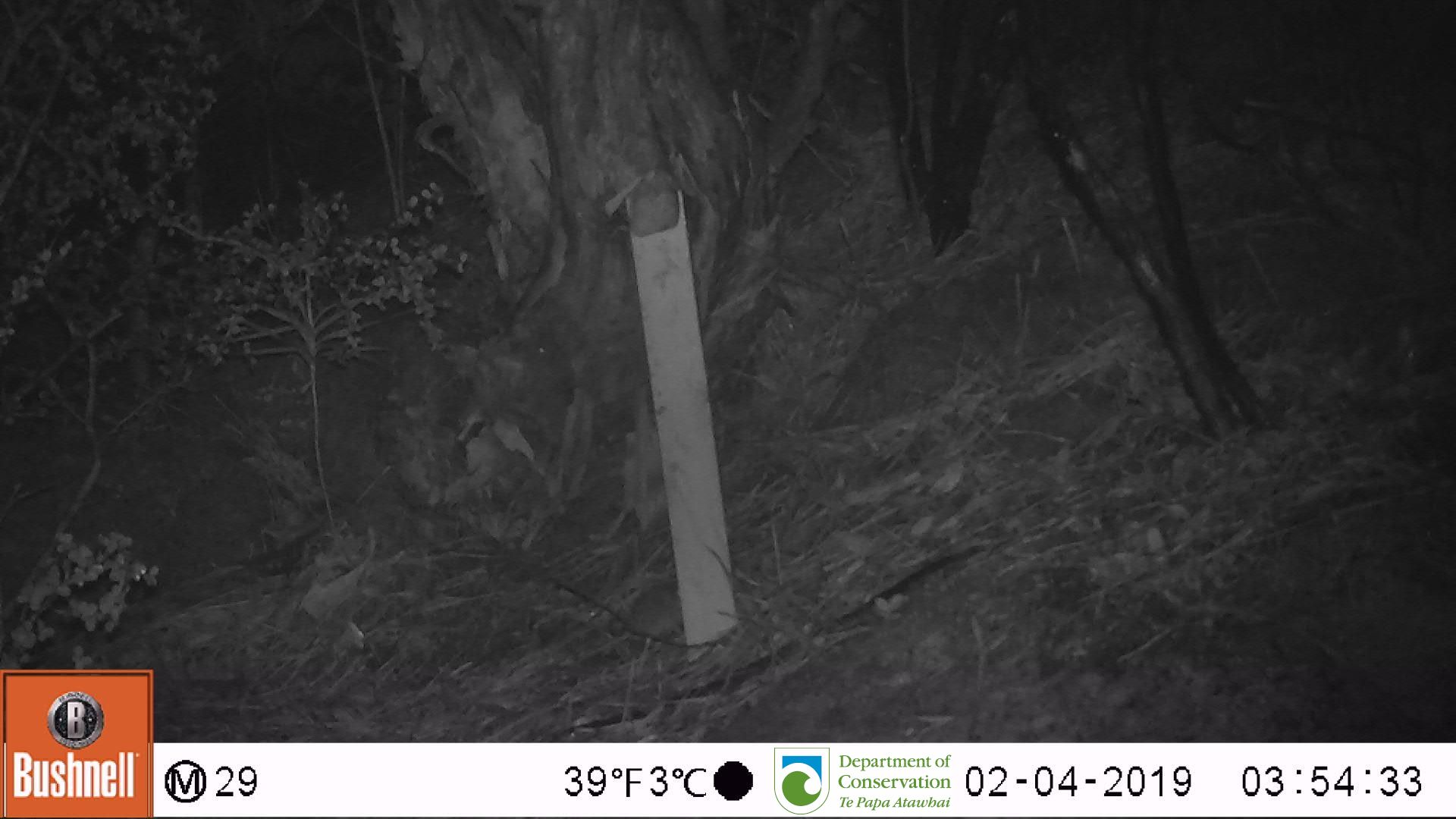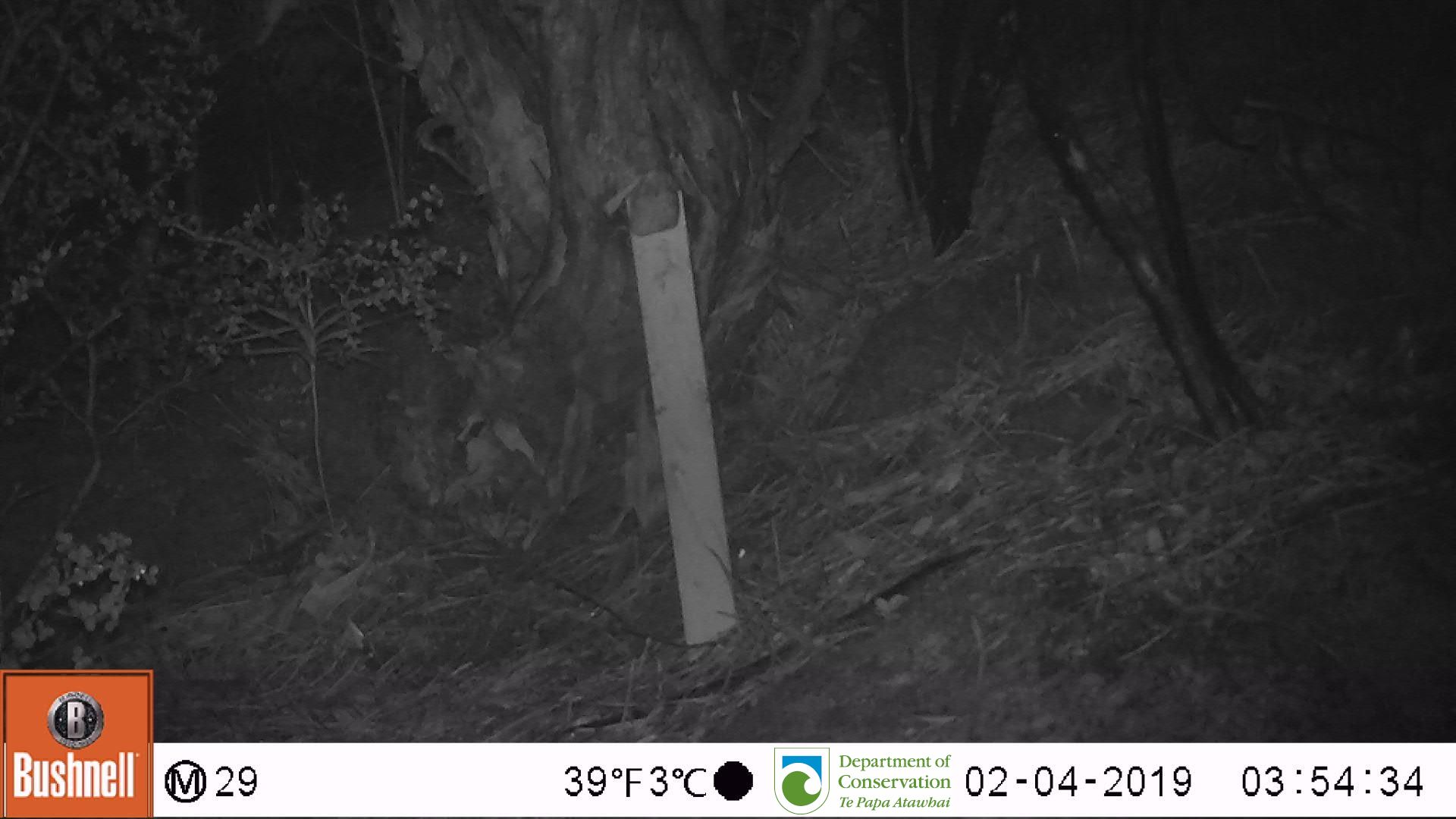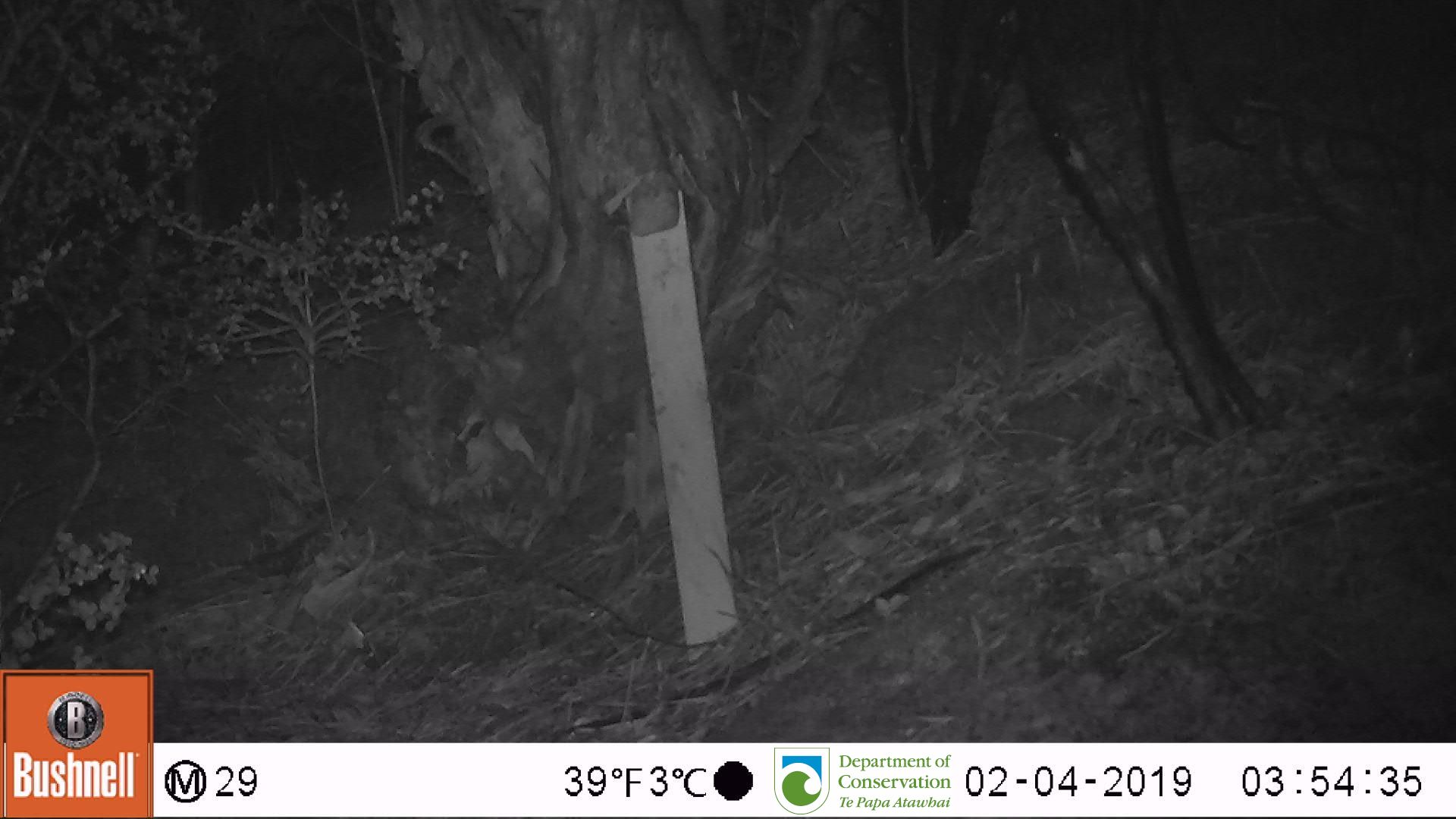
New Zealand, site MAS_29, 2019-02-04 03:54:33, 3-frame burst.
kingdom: Animalia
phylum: Chordata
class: Mammalia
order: Rodentia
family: Muridae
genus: Mus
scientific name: Mus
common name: mouse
Mouse (Mus).